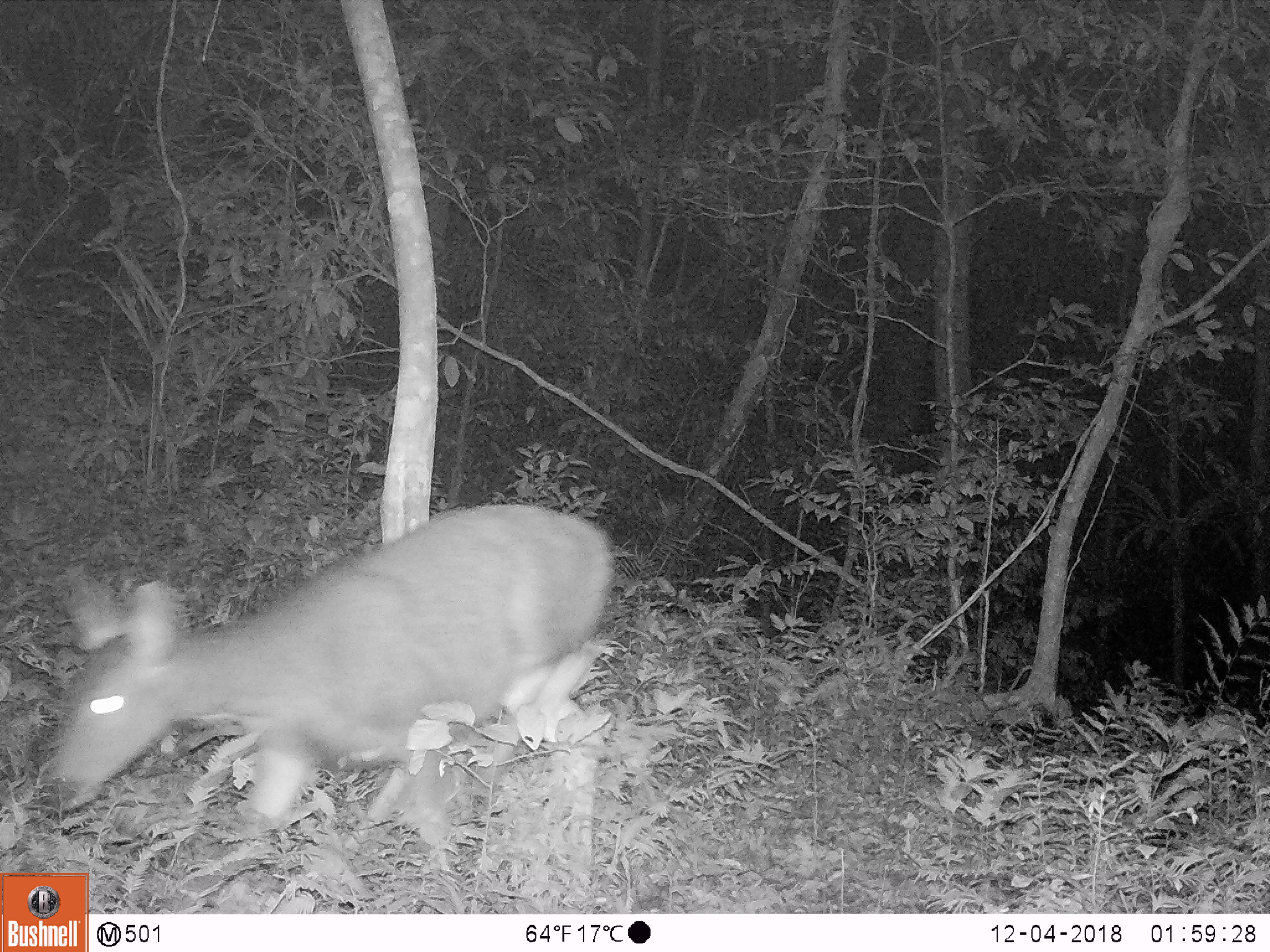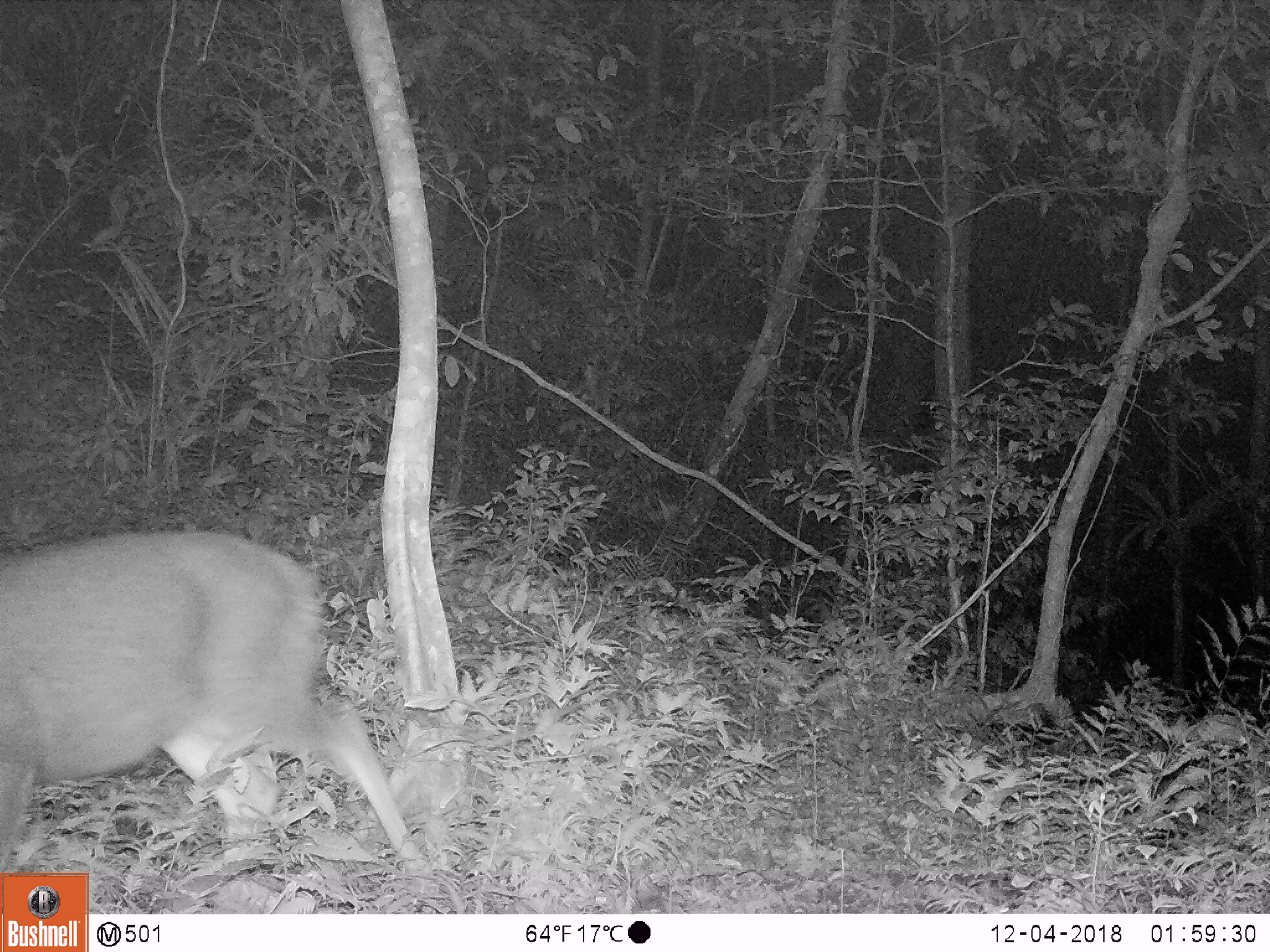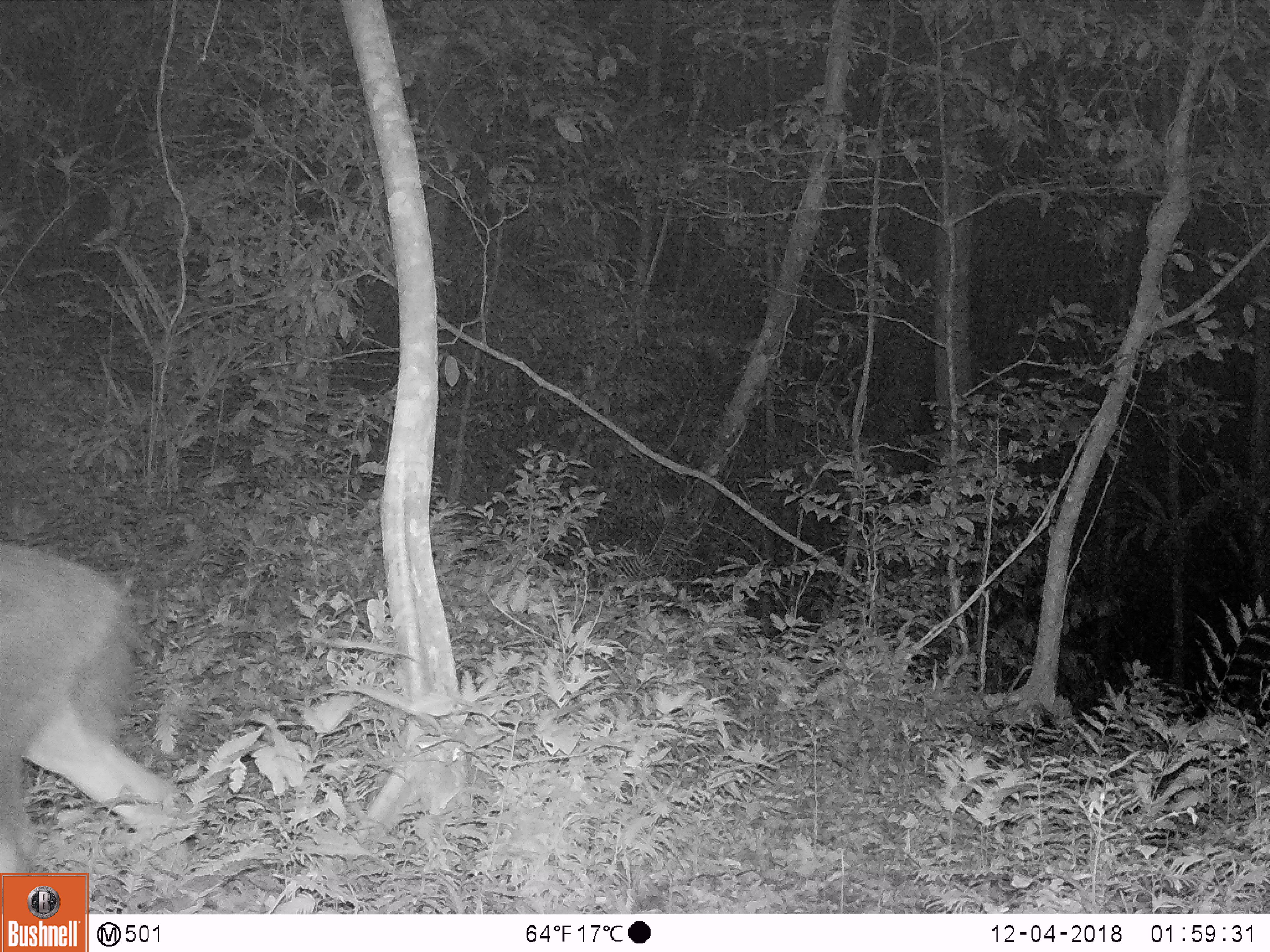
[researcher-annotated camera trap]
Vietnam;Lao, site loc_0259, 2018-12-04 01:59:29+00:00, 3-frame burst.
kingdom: Animalia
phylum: Chordata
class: Mammalia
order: Artiodactyla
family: Cervidae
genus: Rusa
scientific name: Rusa unicolor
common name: sambar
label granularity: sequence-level